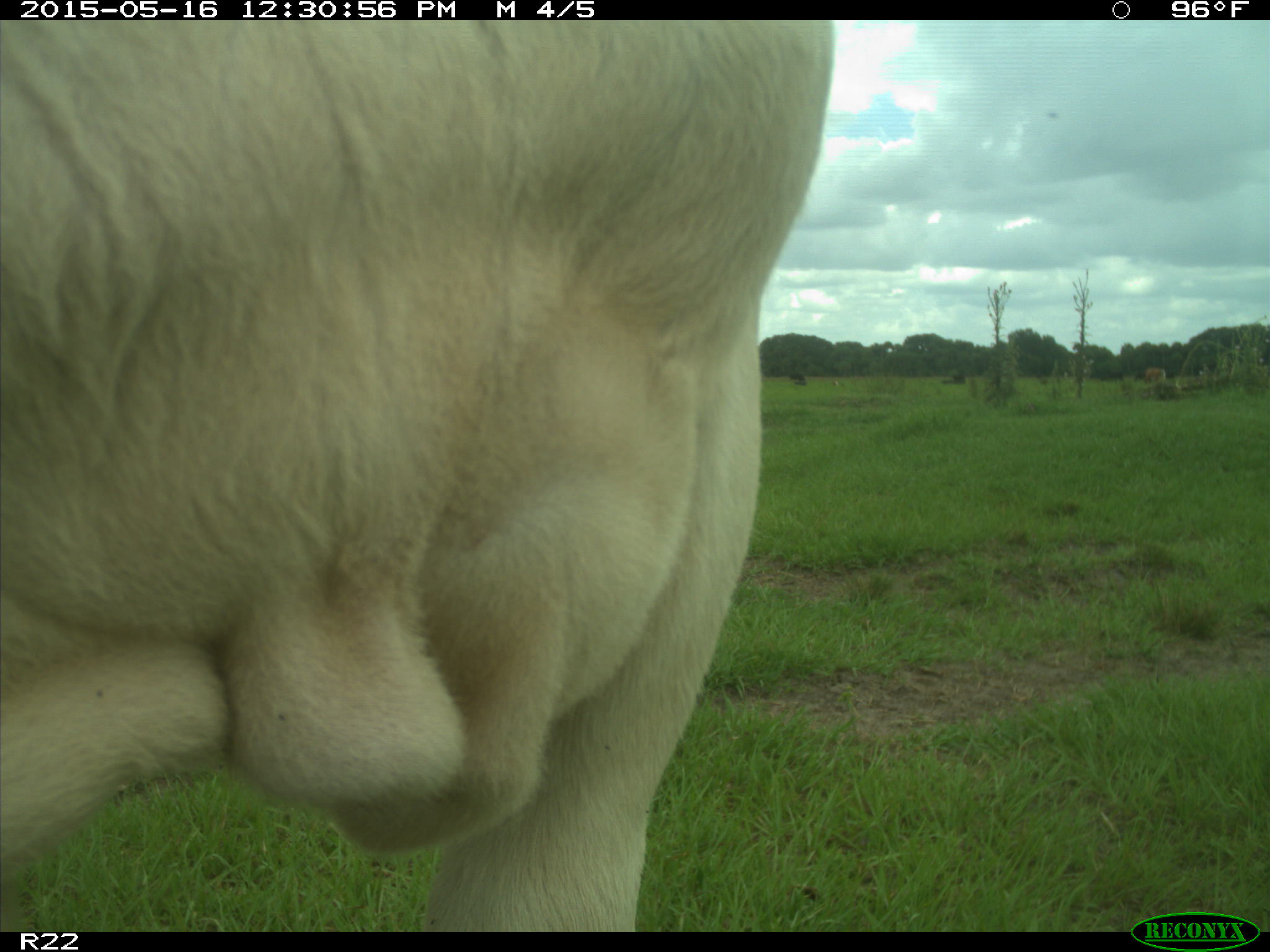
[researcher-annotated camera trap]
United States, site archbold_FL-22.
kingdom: Animalia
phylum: Chordata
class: Mammalia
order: Artiodactyla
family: Bovidae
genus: Bos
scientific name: Bos taurus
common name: domestic cow